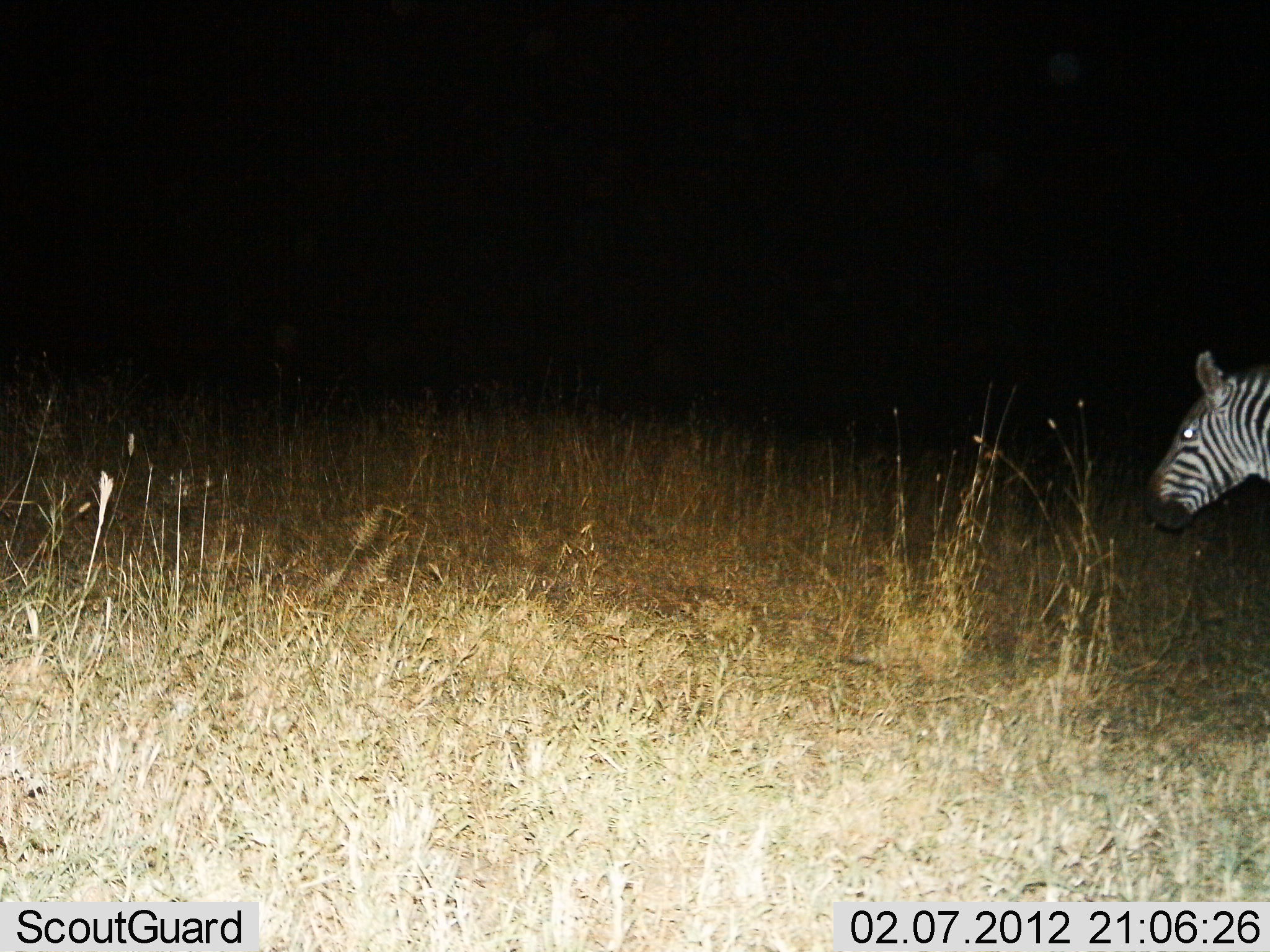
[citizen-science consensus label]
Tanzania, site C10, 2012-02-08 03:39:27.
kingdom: Animalia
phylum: Chordata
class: Mammalia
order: Perissodactyla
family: Equidae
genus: Equus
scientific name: Equus quagga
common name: plains zebra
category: zebra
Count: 1.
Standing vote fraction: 69%.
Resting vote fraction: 0%.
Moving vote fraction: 31%.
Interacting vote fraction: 0%.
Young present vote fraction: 0%.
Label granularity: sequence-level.